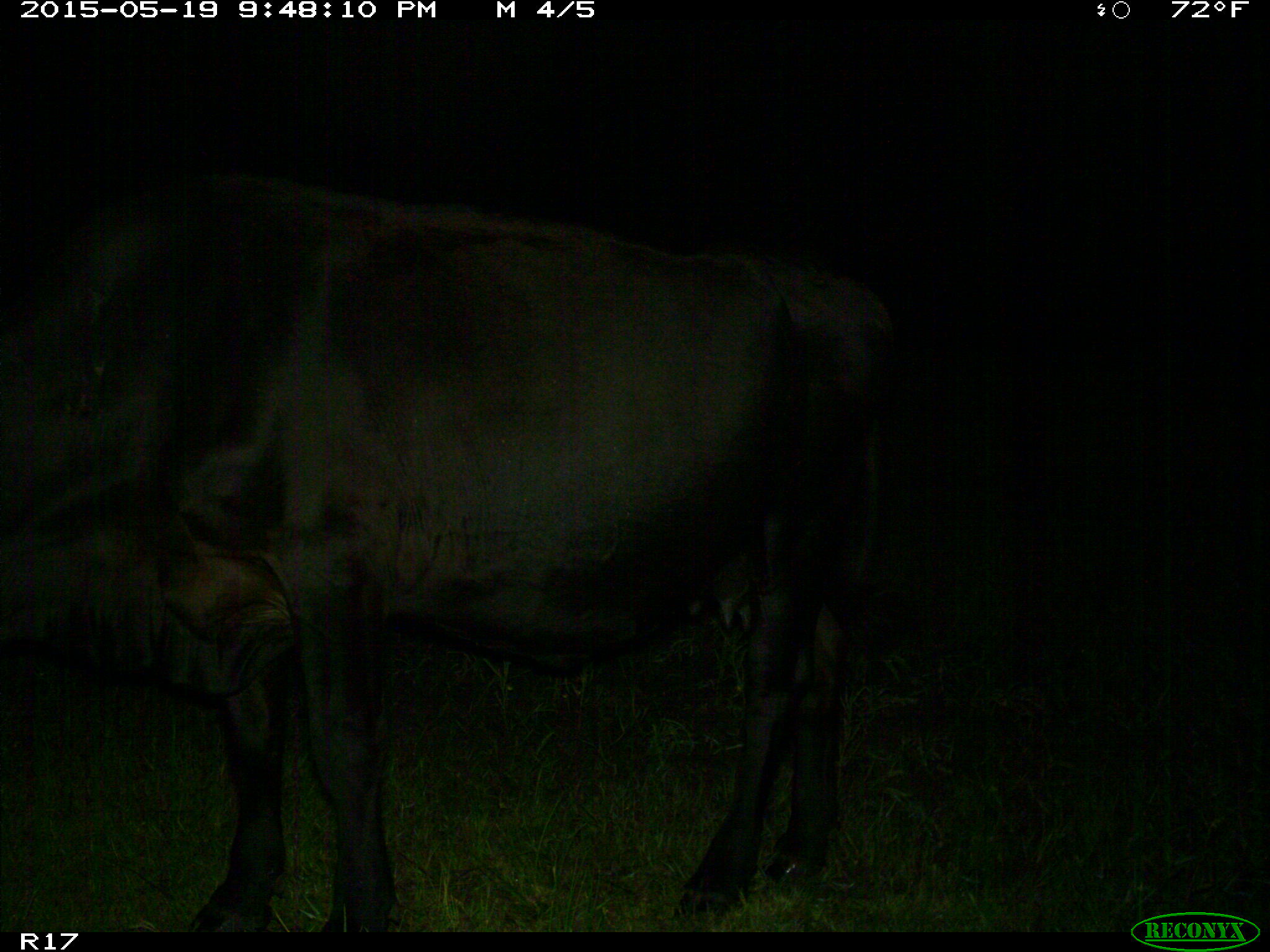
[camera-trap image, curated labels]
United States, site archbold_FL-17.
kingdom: Animalia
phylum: Chordata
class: Mammalia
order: Artiodactyla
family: Bovidae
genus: Bos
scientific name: Bos taurus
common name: domestic cow